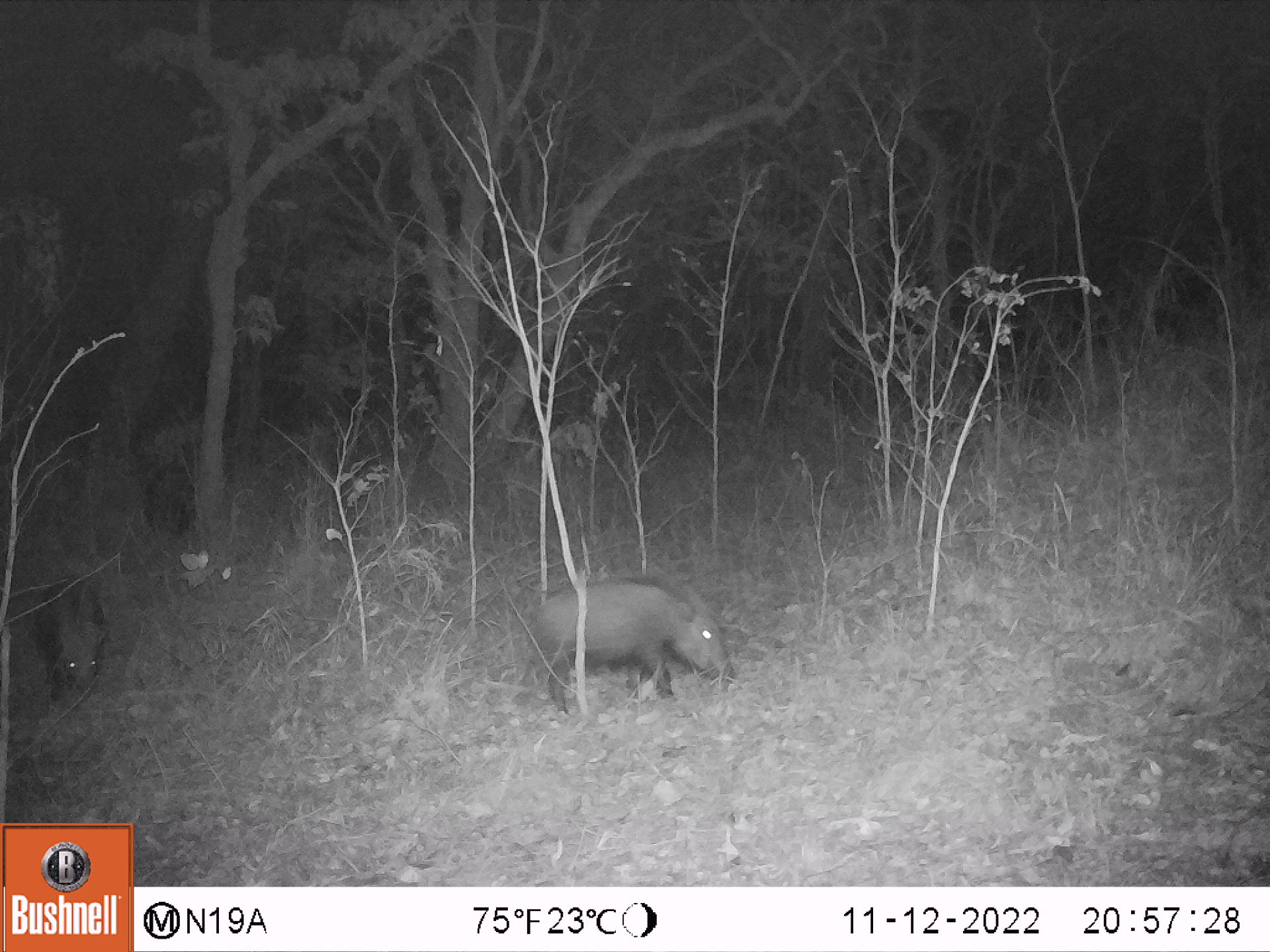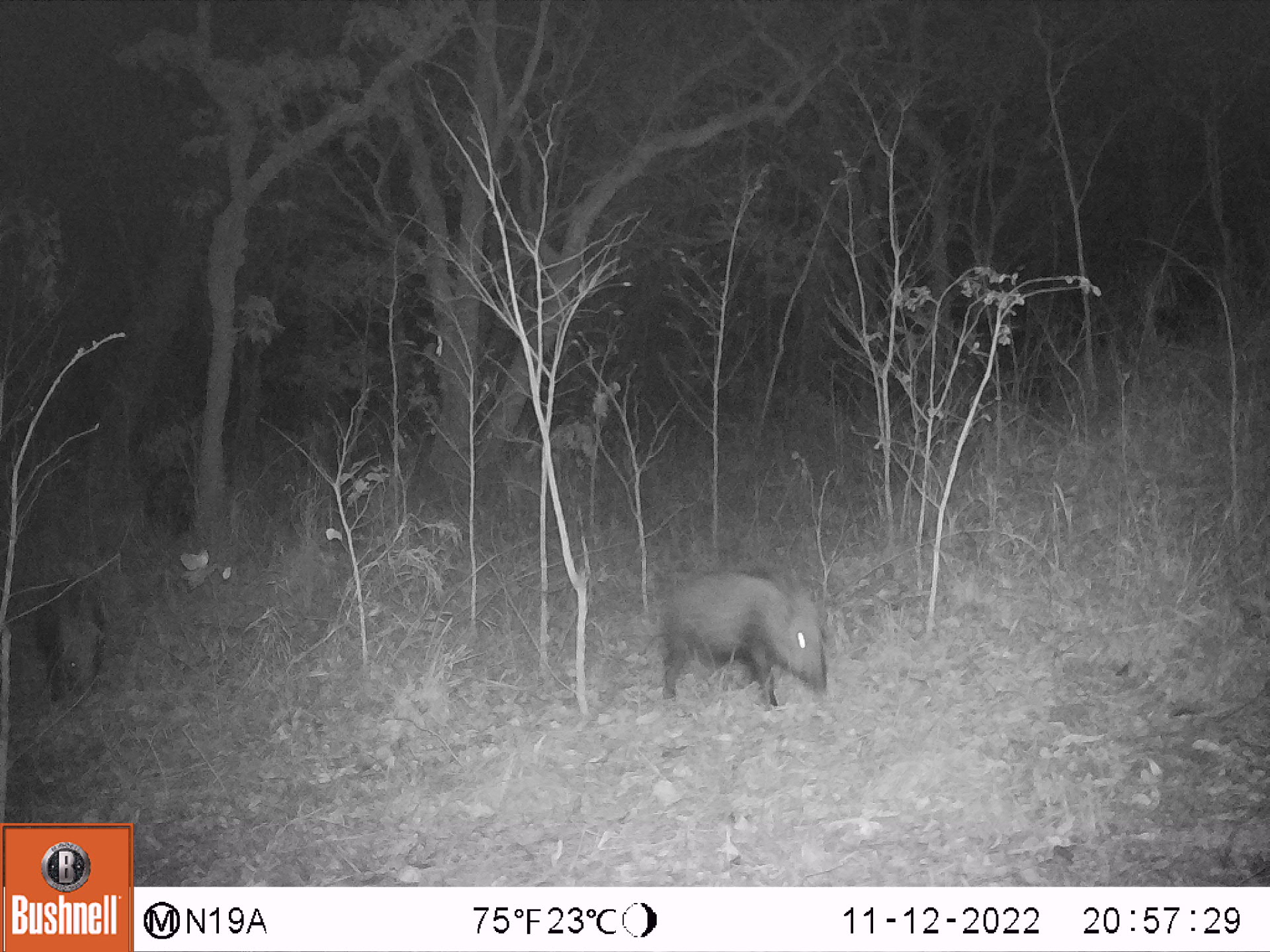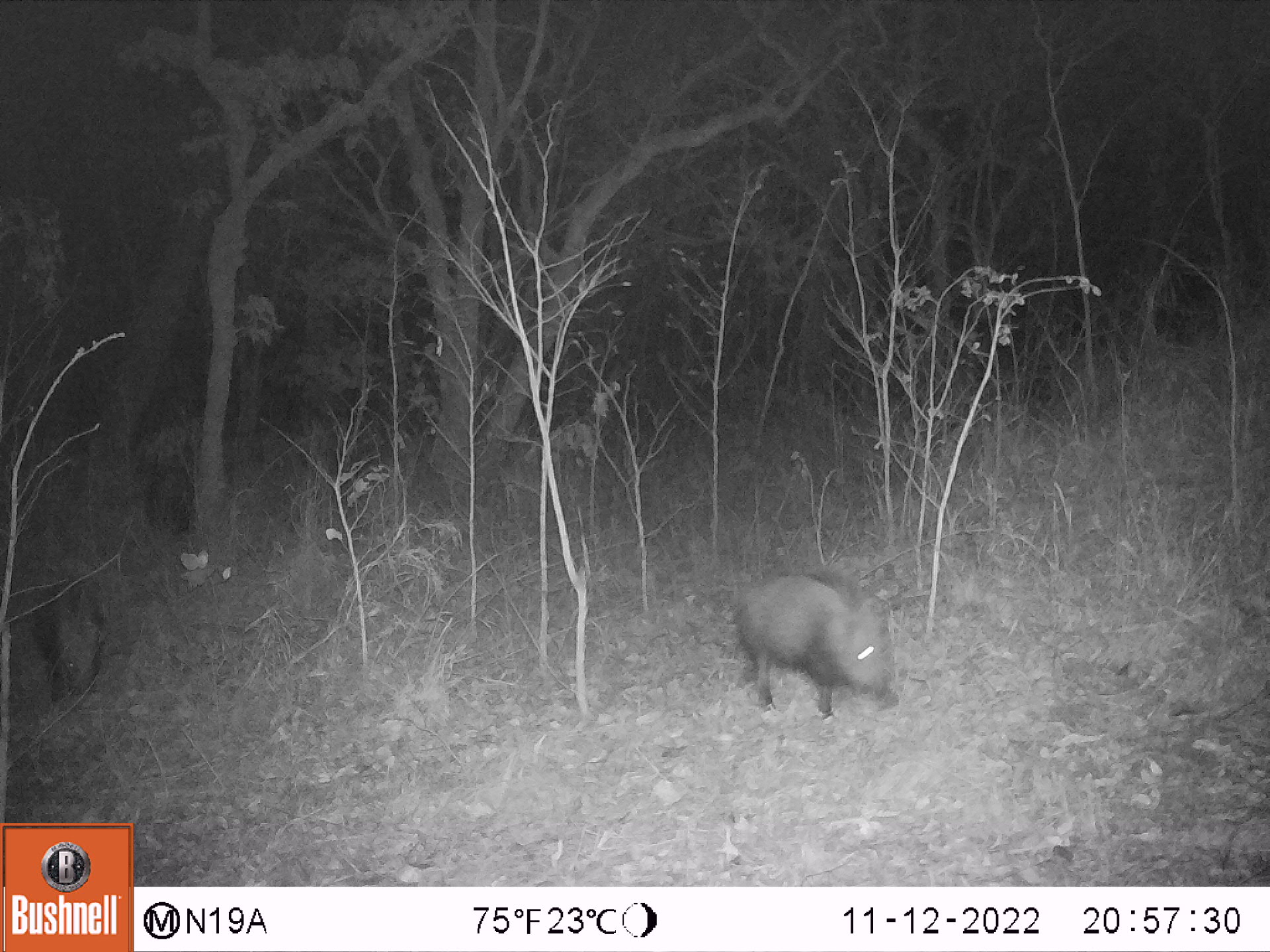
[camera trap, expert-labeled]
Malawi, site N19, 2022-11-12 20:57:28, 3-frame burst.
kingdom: Animalia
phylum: Chordata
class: Mammalia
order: Artiodactyla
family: Suidae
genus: Potamochoerus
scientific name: Potamochoerus larvatus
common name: bushpig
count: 2